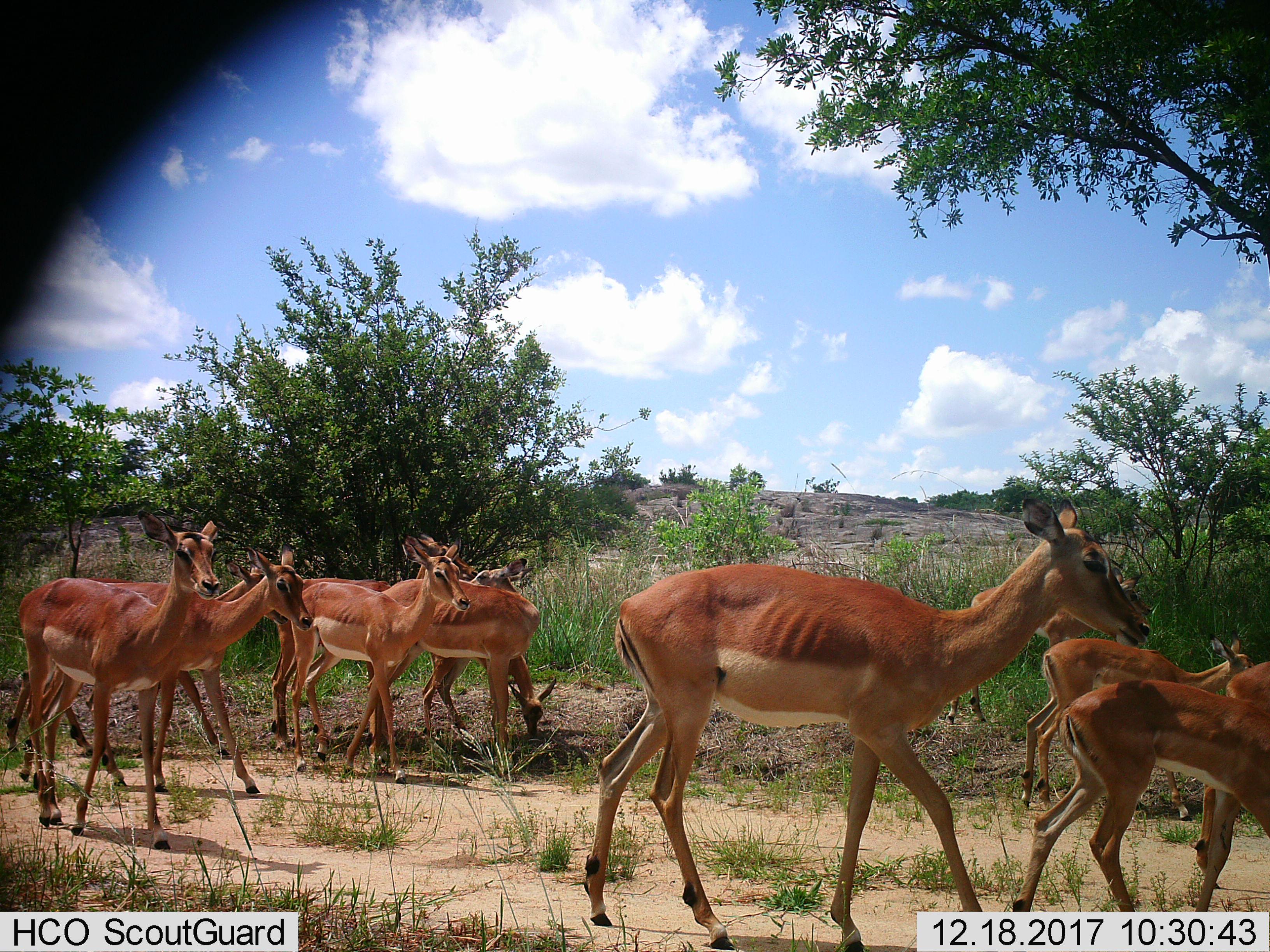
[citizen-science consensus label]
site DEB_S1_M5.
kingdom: Animalia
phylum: Chordata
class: Mammalia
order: Artiodactyla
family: Bovidae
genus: Aepyceros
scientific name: Aepyceros melampus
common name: impala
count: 11-50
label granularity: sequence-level